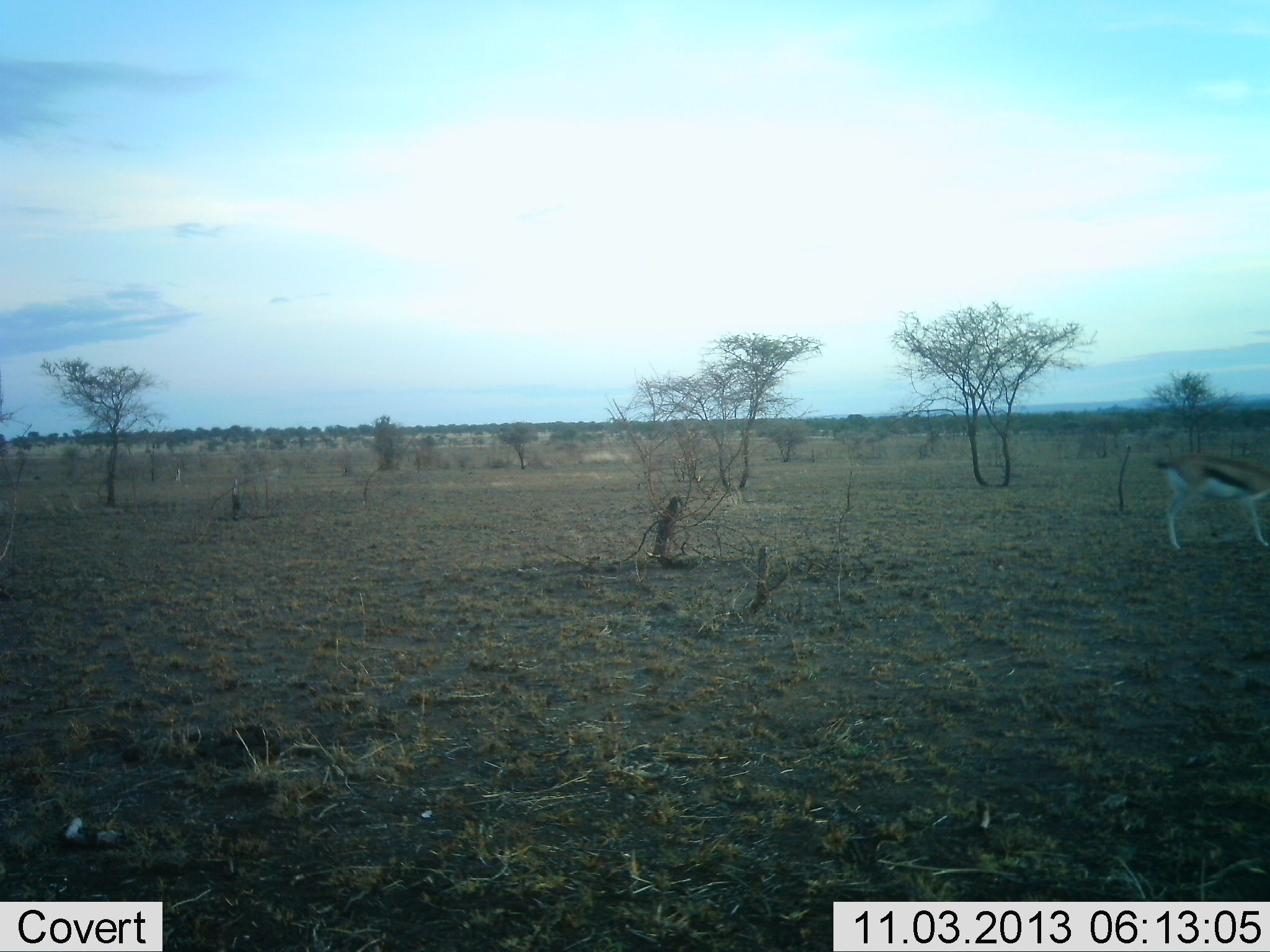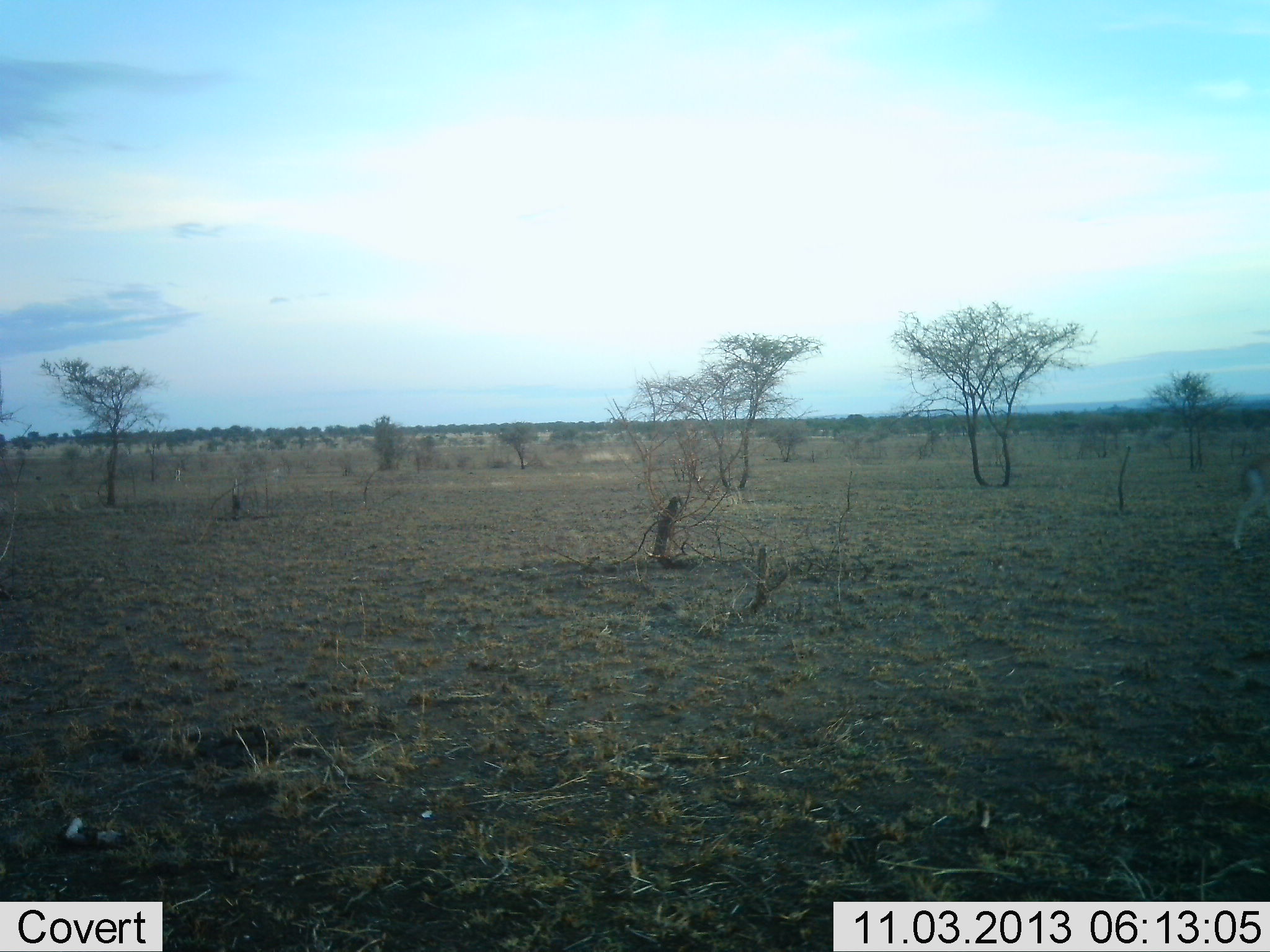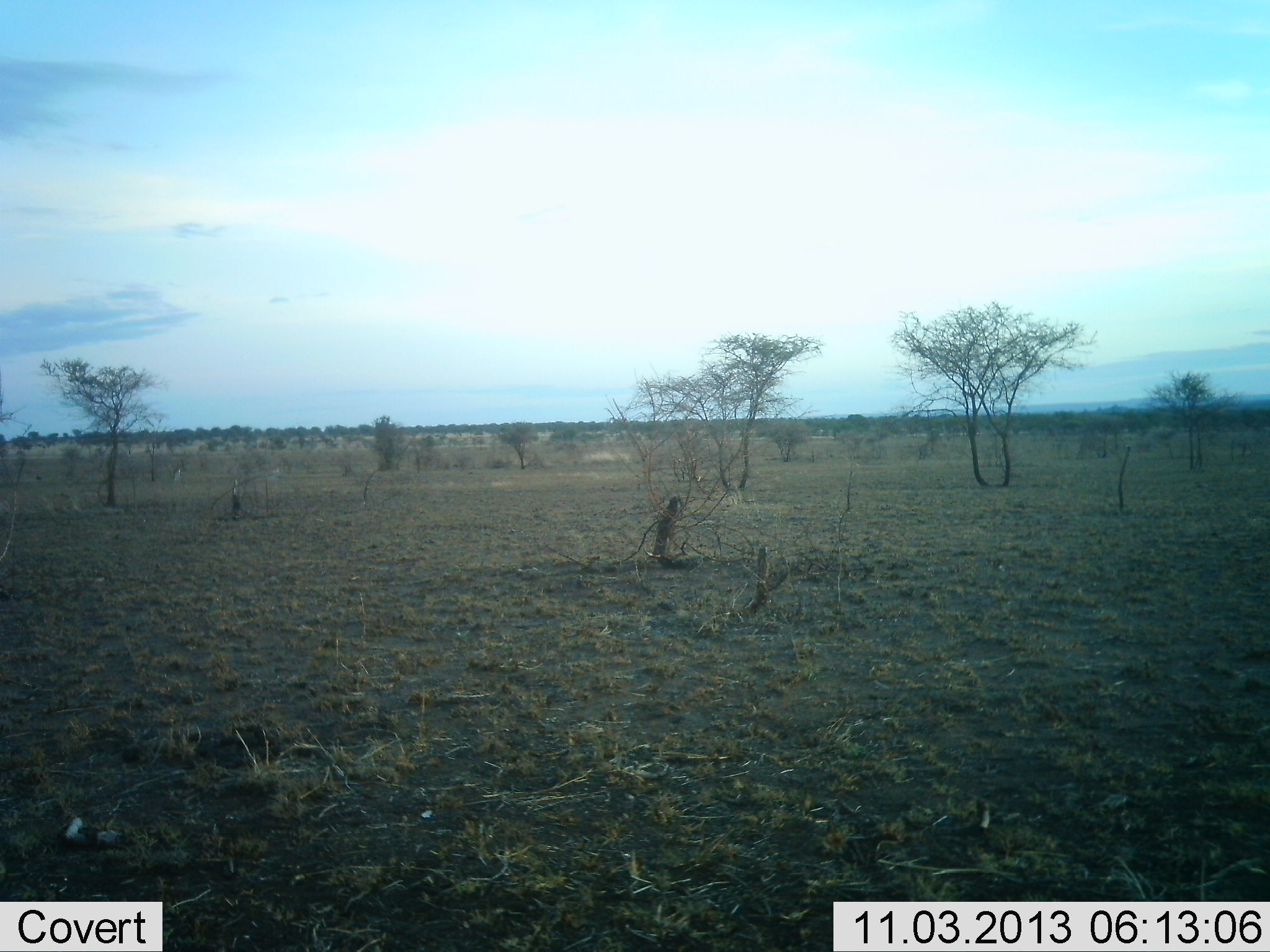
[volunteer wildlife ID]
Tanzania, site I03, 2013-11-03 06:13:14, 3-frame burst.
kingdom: Animalia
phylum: Chordata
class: Mammalia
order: Artiodactyla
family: Bovidae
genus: Eudorcas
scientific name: Eudorcas thomsonii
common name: thomson's gazelle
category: gazellethomsons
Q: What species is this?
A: Gazellethomsons (thomson's gazelle) (Eudorcas thomsonii).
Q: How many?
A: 1.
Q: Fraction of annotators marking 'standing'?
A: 6%.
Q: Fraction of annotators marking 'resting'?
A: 0%.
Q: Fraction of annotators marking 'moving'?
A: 94%.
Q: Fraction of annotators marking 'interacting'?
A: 0%.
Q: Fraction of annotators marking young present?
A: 0%.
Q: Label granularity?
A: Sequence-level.